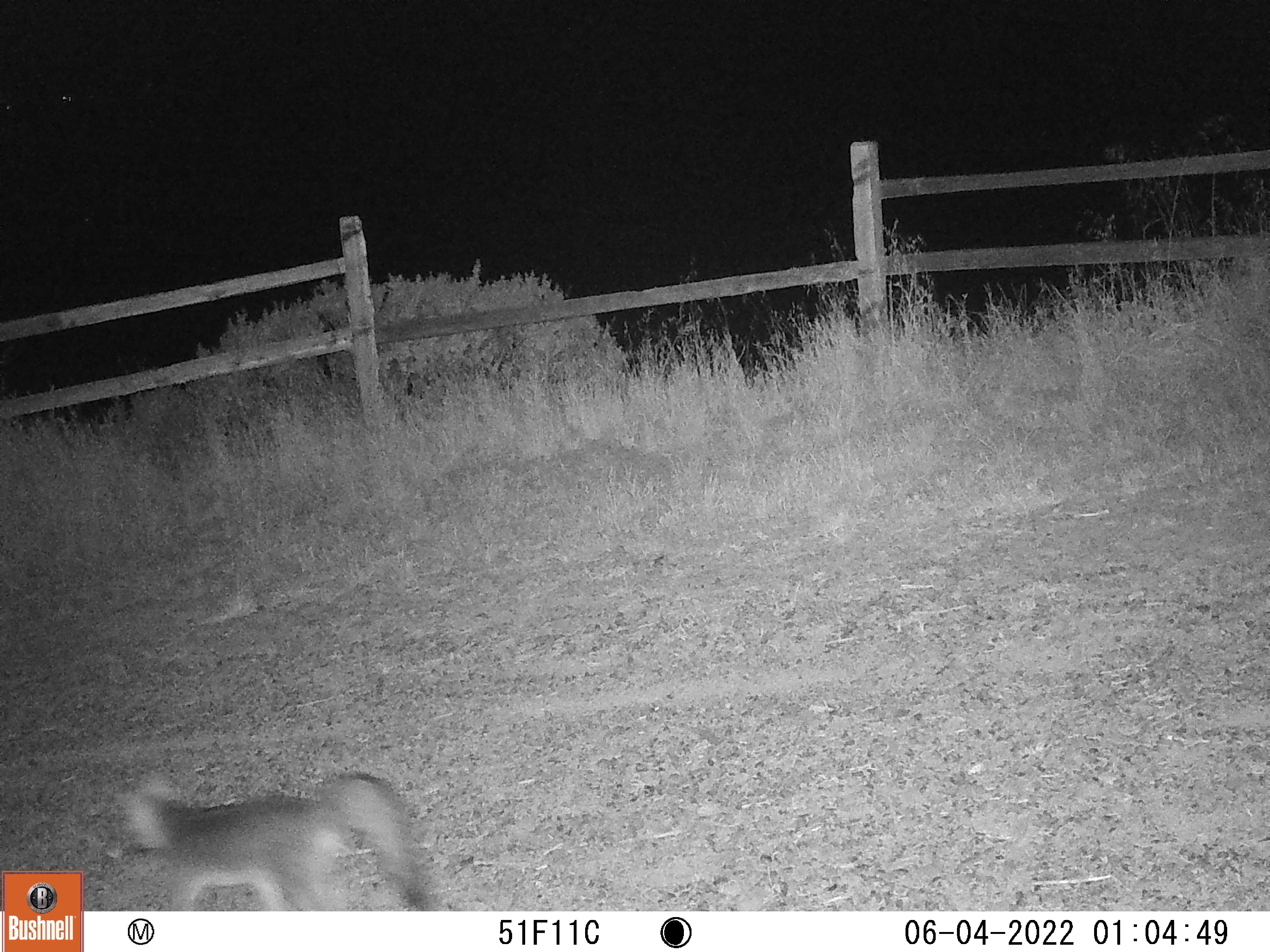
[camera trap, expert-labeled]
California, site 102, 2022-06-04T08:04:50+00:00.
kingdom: Animalia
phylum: Chordata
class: Mammalia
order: Carnivora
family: Canidae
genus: Urocyon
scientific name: Urocyon cinereoargenteus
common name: gray fox